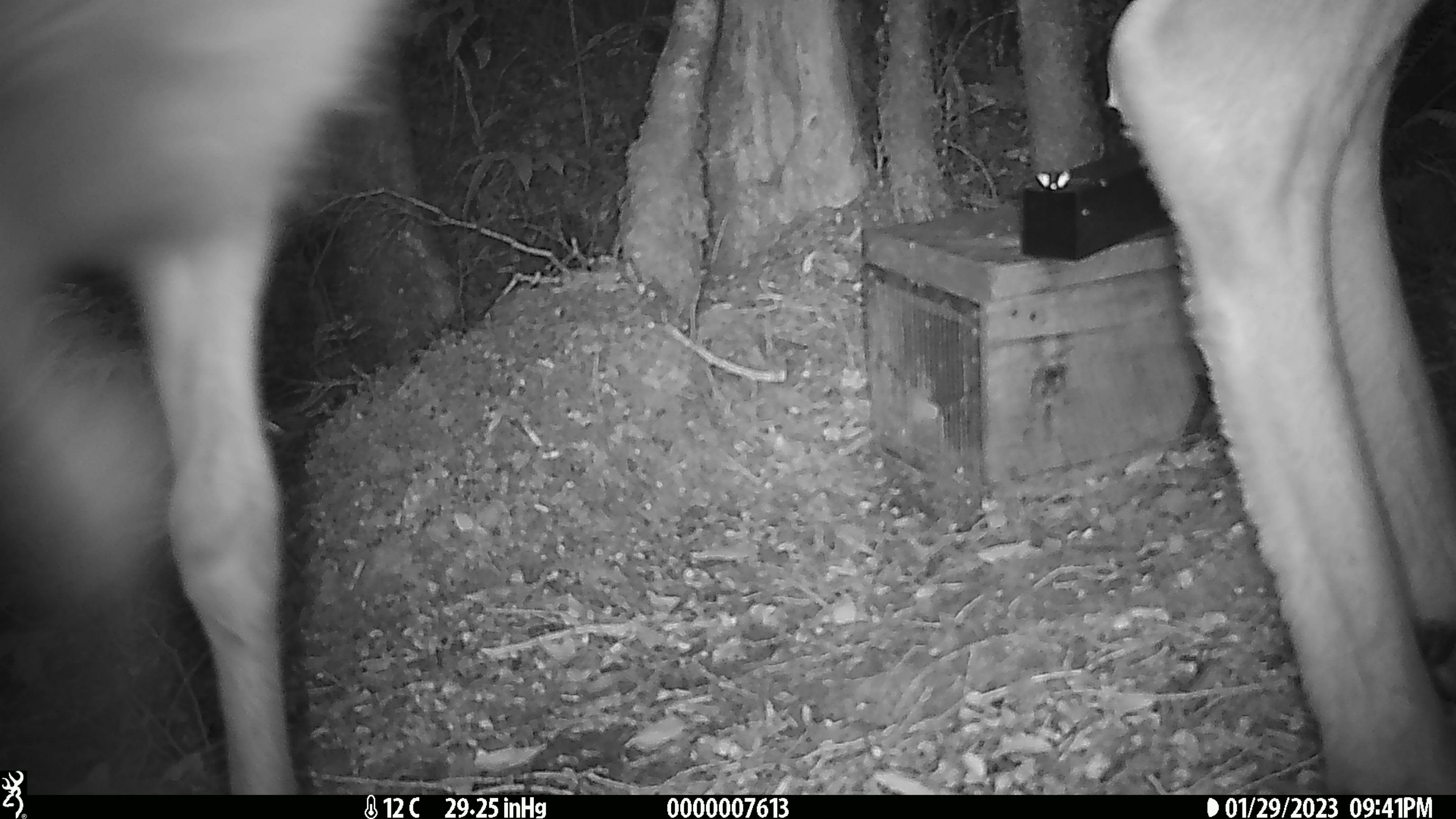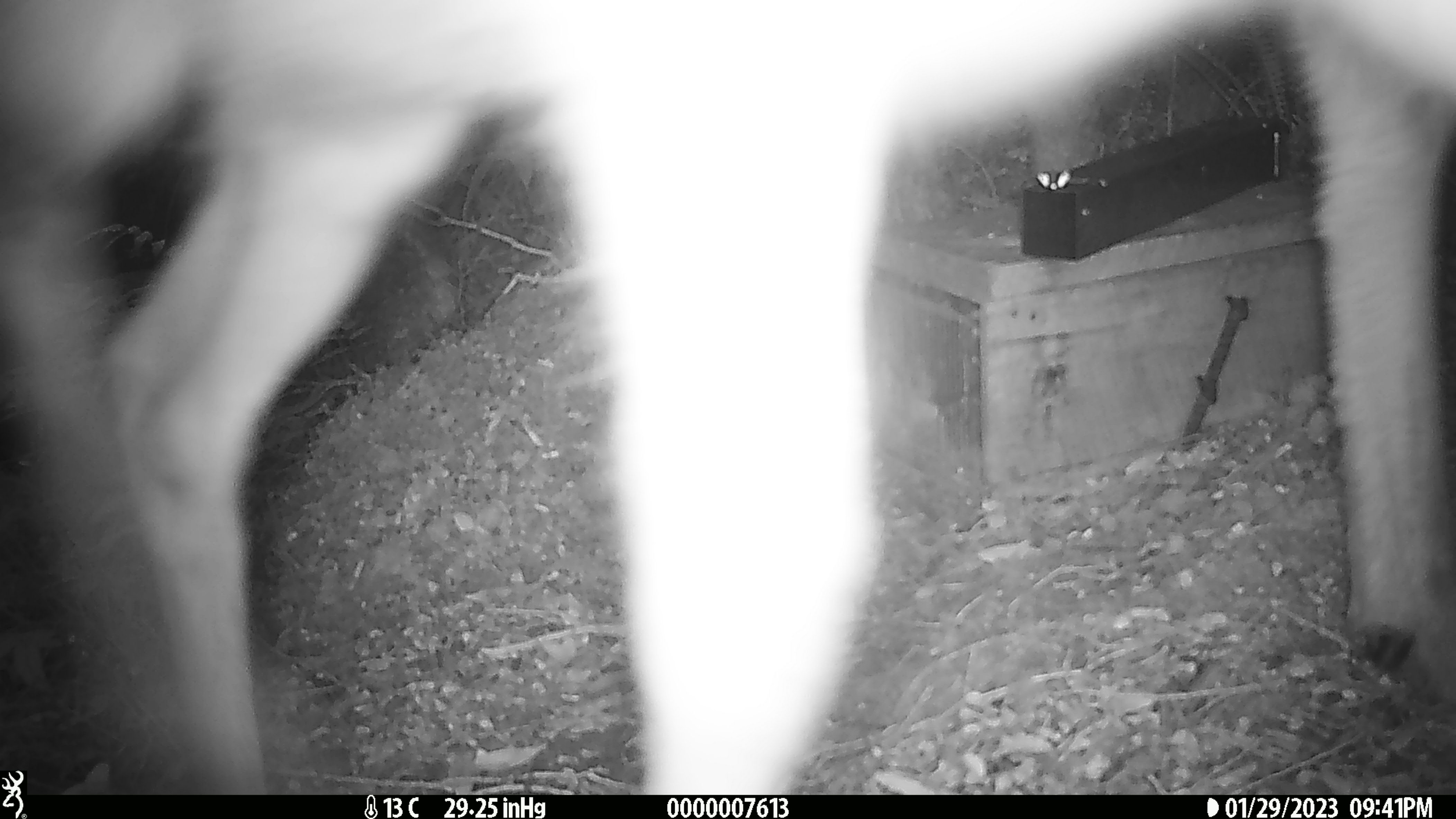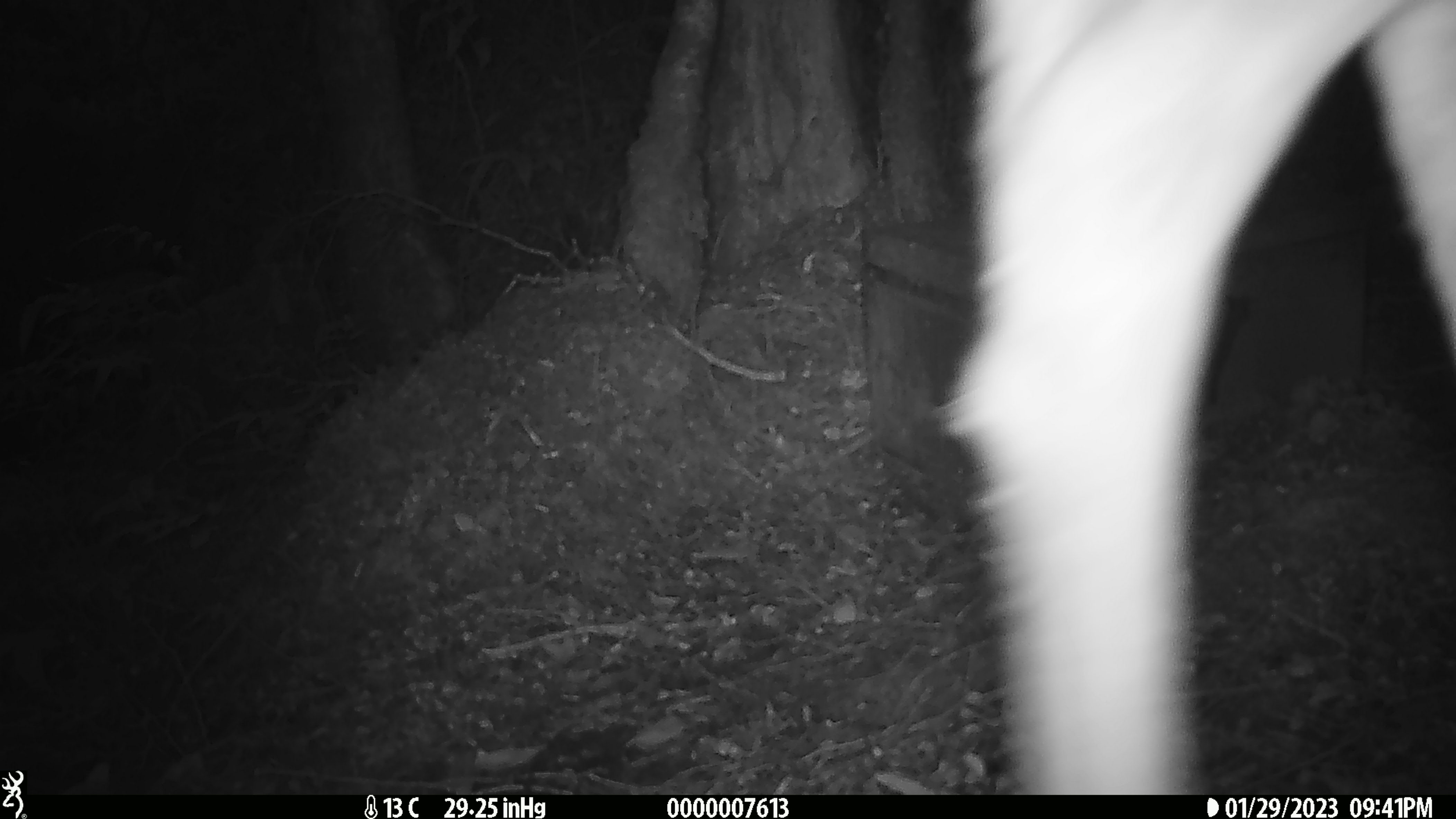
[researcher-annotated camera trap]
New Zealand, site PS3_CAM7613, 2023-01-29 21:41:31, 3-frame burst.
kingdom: Animalia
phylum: Chordata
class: Mammalia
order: Artiodactyla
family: Cervidae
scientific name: Cervidae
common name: deer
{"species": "deer (Cervidae)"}